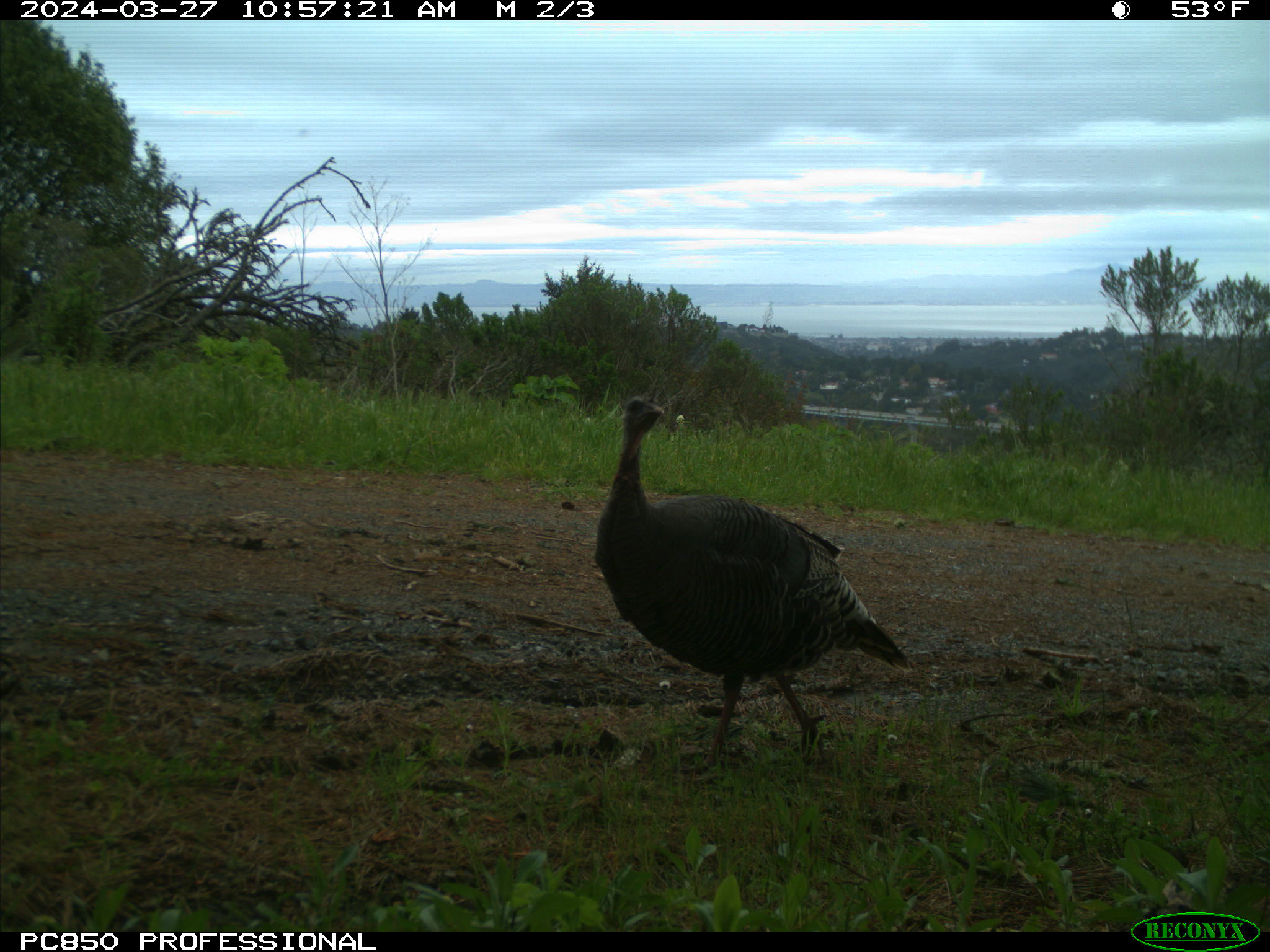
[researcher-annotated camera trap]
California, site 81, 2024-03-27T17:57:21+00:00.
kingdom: Animalia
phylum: Chordata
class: Aves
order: Galliformes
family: Phasianidae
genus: Meleagris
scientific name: Meleagris gallopavo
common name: turkey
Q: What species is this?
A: Turkey (Meleagris gallopavo).